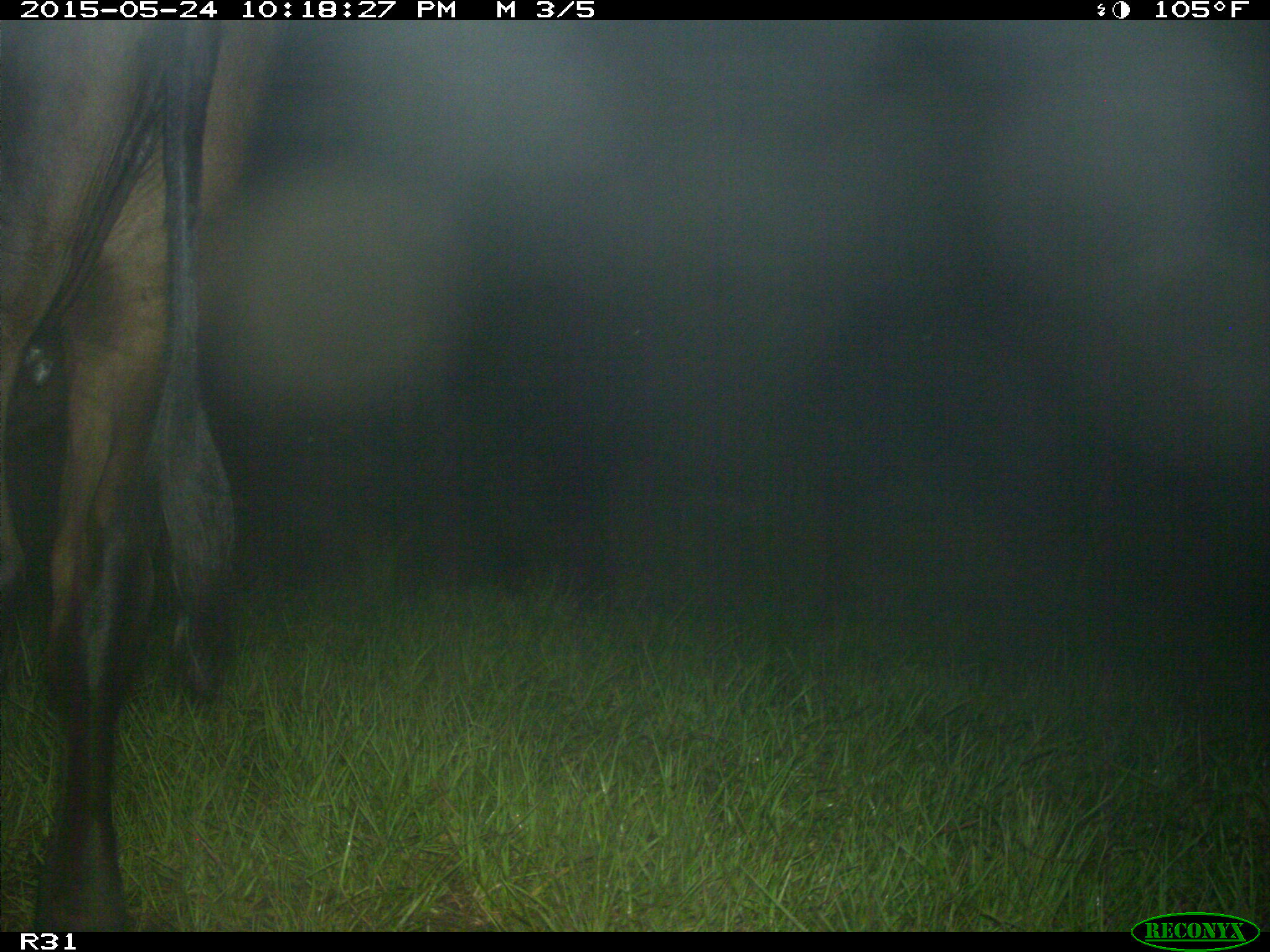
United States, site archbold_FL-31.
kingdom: Animalia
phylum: Chordata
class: Mammalia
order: Artiodactyla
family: Bovidae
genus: Bos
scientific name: Bos taurus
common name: domestic cow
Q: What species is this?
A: Bos taurus (domestic cow).